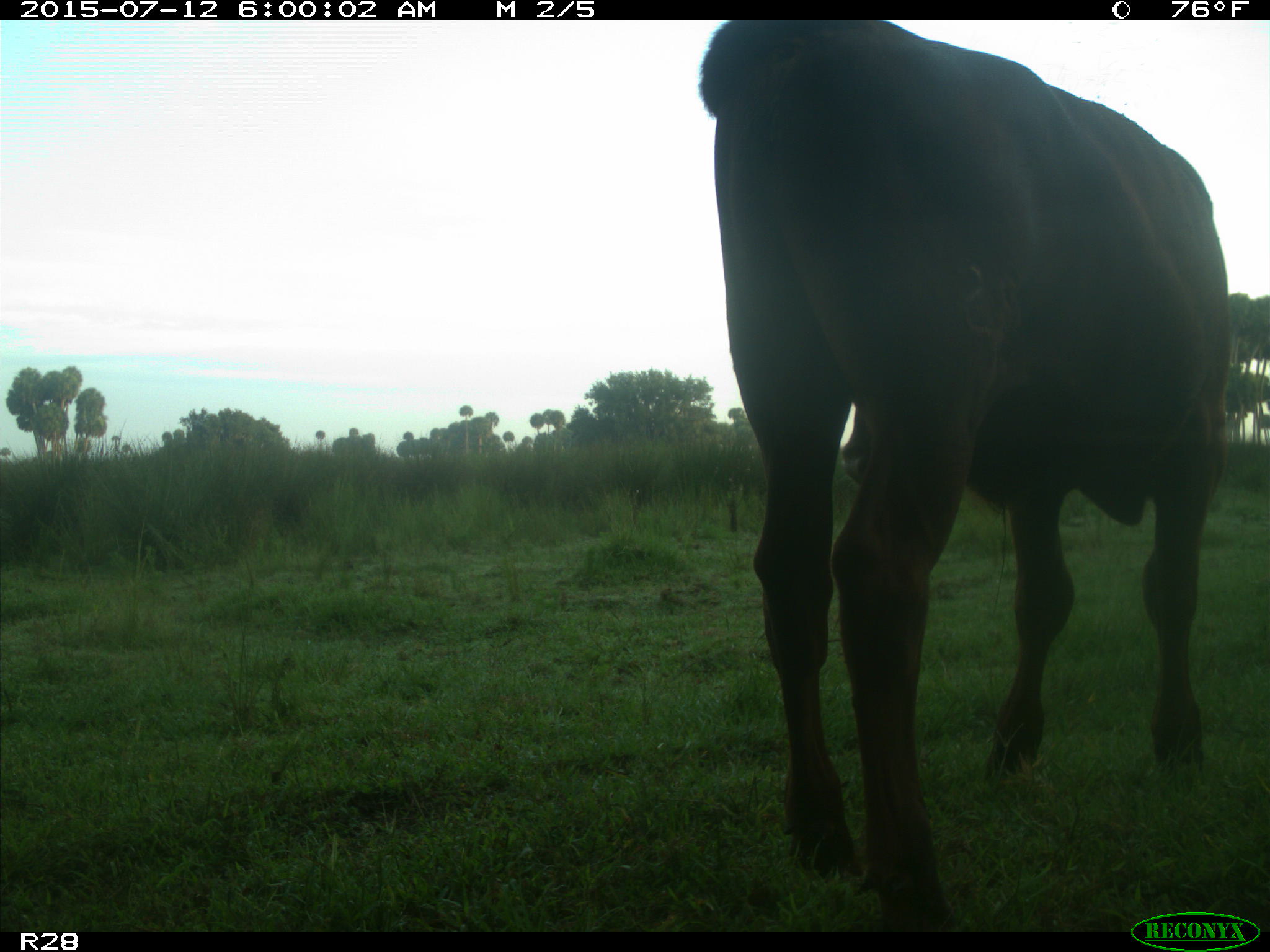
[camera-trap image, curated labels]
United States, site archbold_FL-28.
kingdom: Animalia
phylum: Chordata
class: Mammalia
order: Artiodactyla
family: Bovidae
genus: Bos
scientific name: Bos taurus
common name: domestic cow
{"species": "Bos taurus (domestic cow)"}